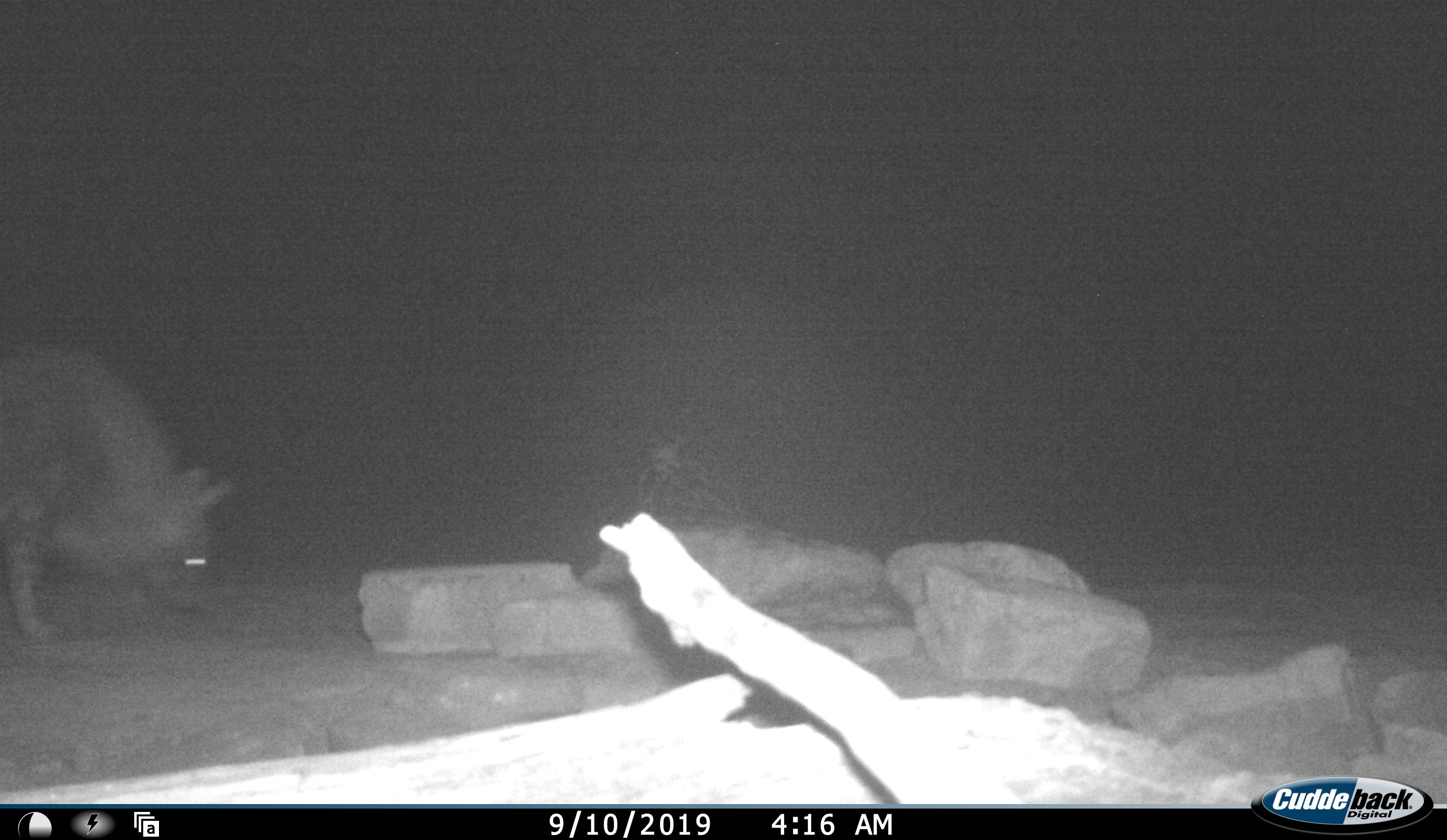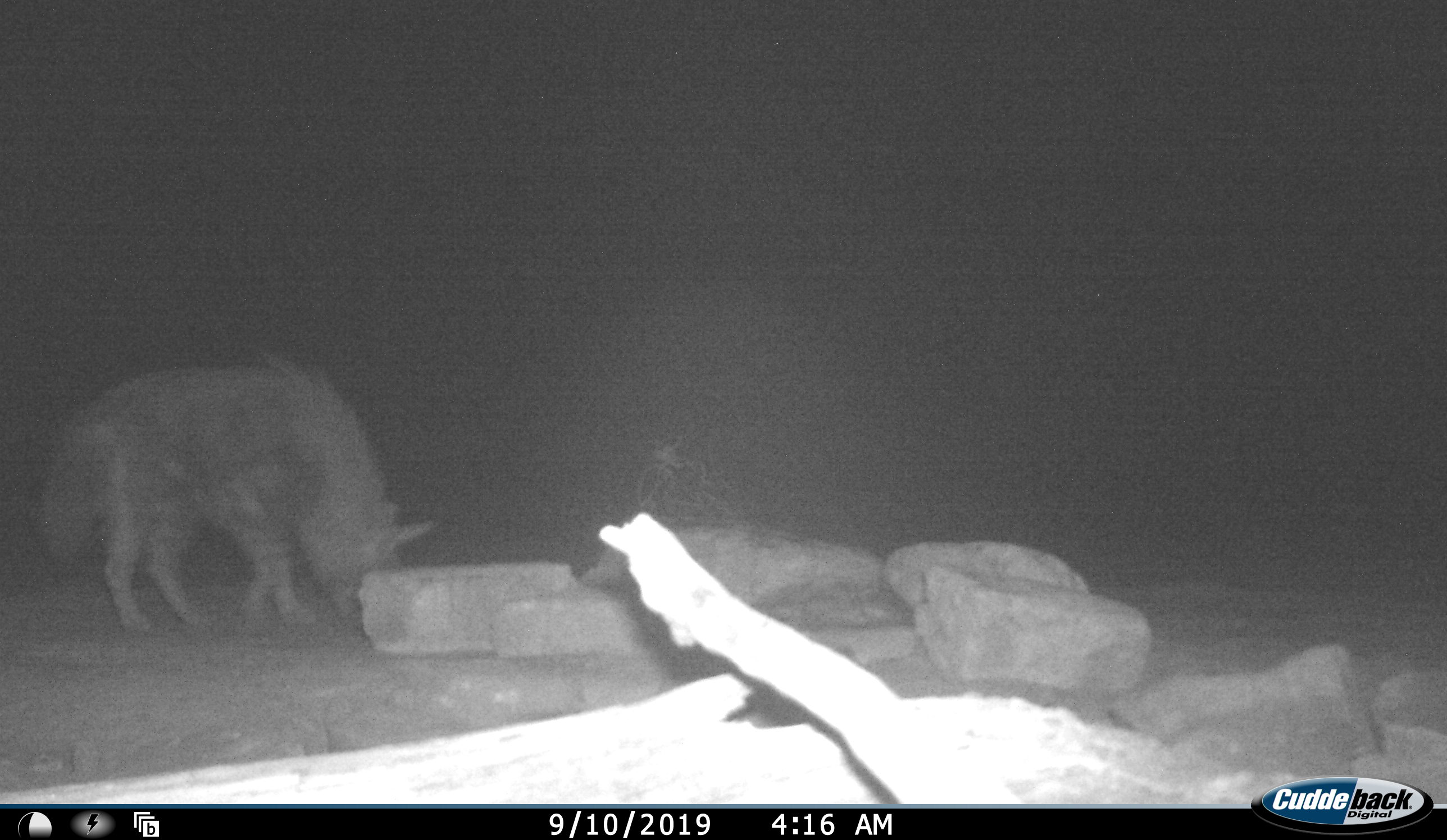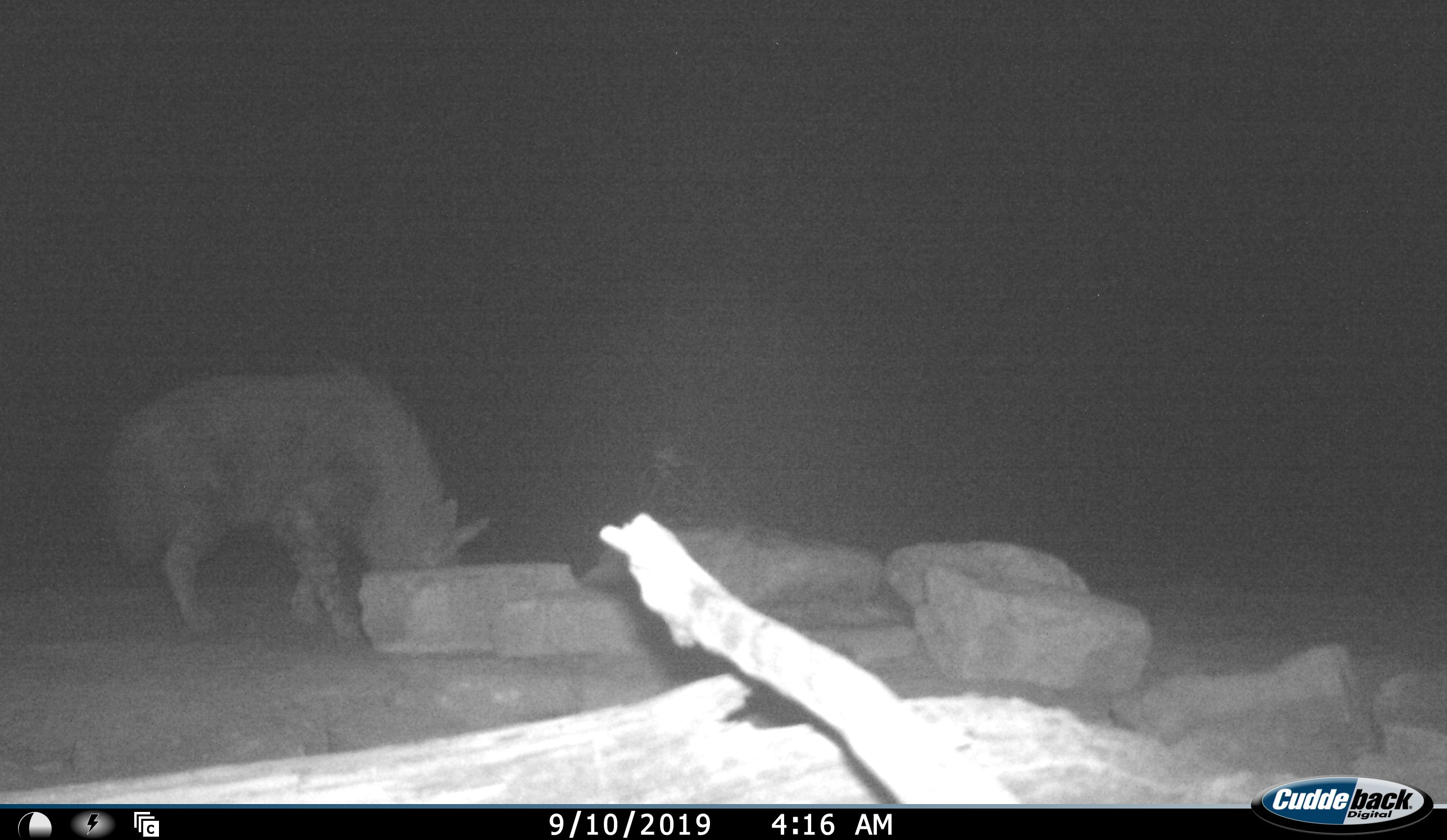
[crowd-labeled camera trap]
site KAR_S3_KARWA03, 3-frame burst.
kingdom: Animalia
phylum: Chordata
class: Mammalia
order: Carnivora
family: Hyaenidae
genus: Parahyaena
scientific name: Parahyaena brunnea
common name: brown hyena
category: hyenabrown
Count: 1.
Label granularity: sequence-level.